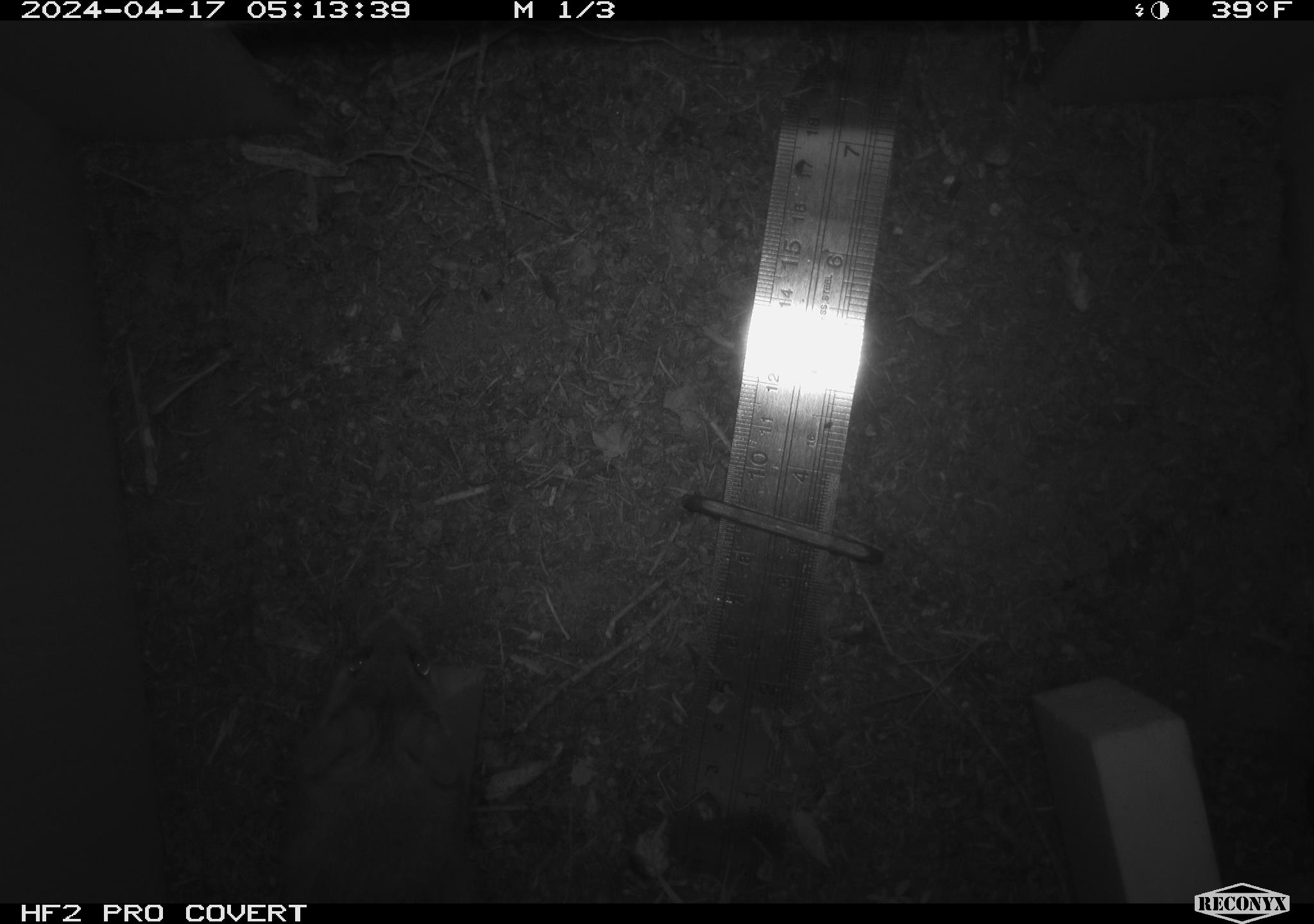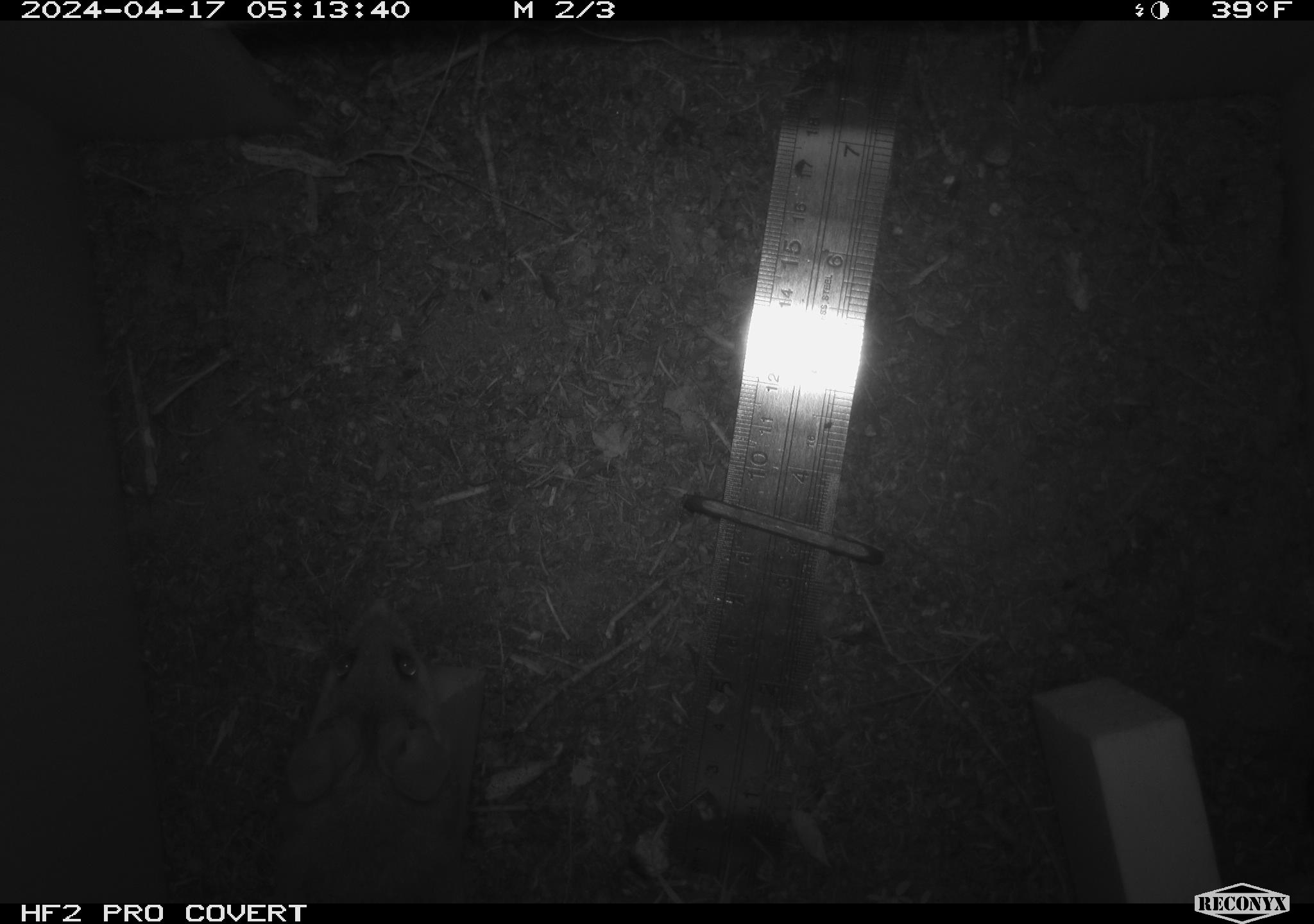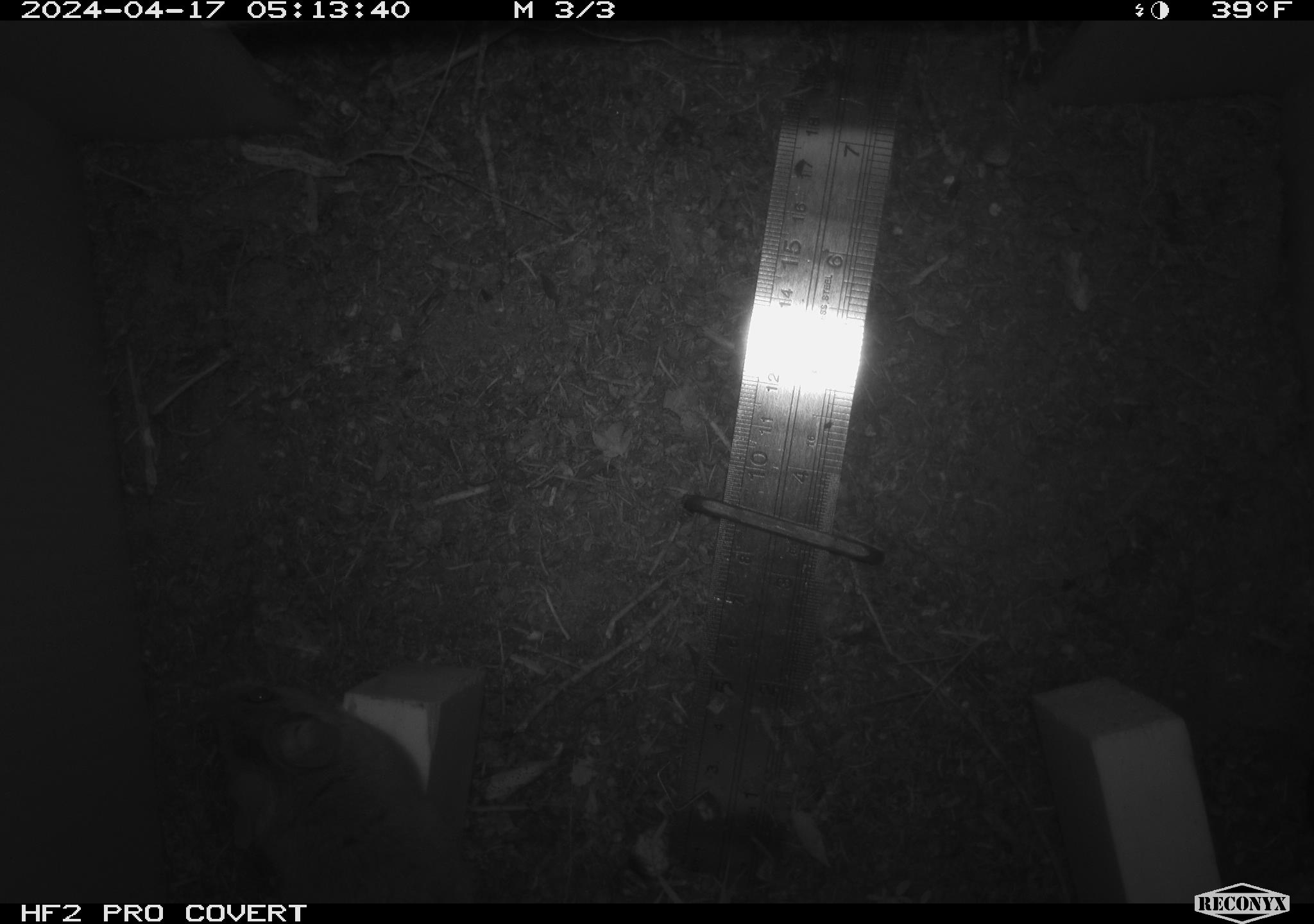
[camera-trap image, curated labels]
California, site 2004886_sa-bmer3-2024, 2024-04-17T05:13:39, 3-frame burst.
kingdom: Animalia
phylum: Chordata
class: Mammalia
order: Rodentia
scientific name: Rodentia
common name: woodrat or rat or mouse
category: woodrat or rat or mouse species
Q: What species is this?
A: Woodrat or rat or mouse species (woodrat or rat or mouse) (Rodentia).